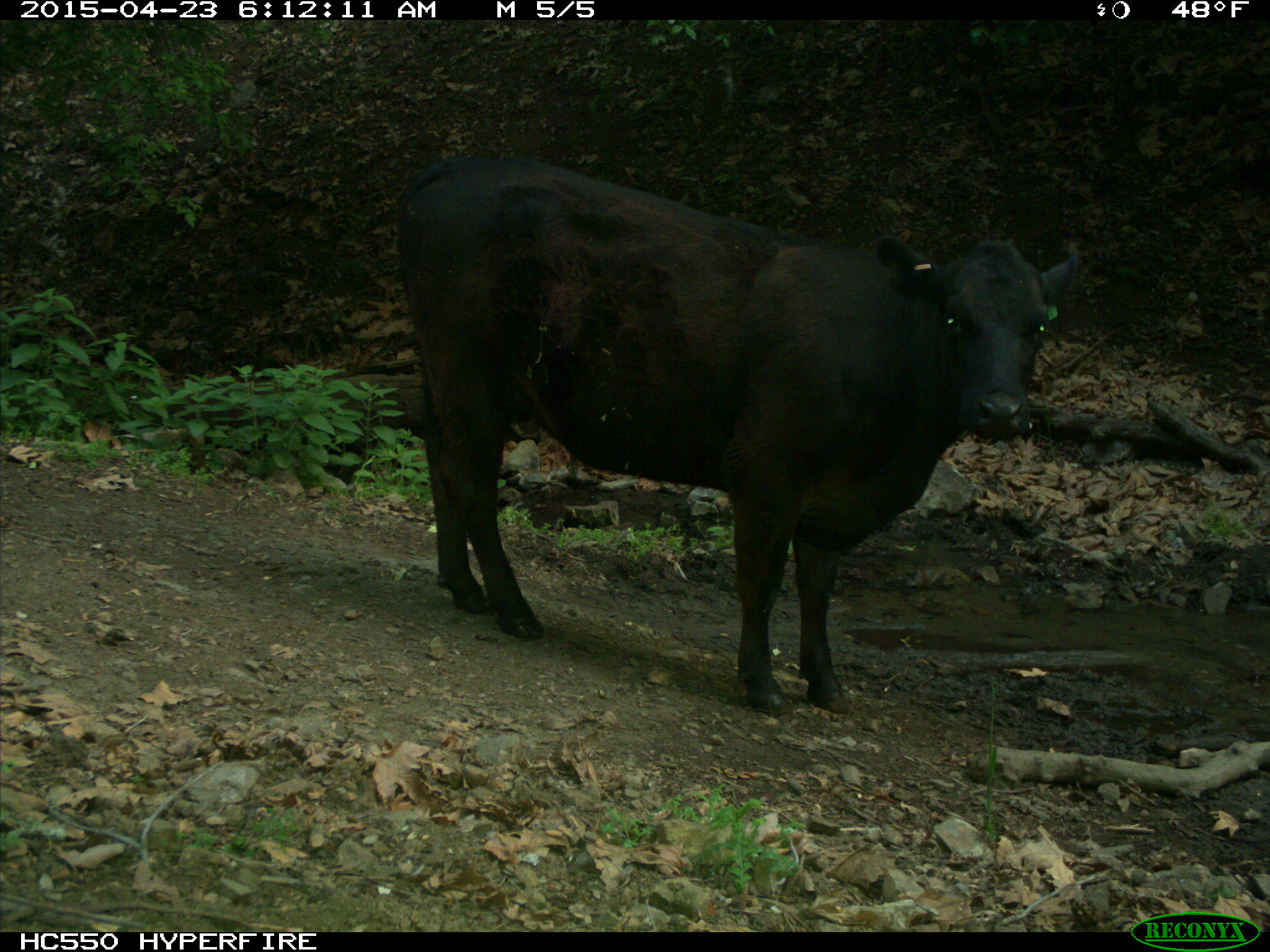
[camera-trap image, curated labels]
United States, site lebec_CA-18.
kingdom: Animalia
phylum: Chordata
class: Mammalia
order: Artiodactyla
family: Bovidae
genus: Bos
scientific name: Bos taurus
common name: domestic cow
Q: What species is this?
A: Bos taurus (domestic cow).